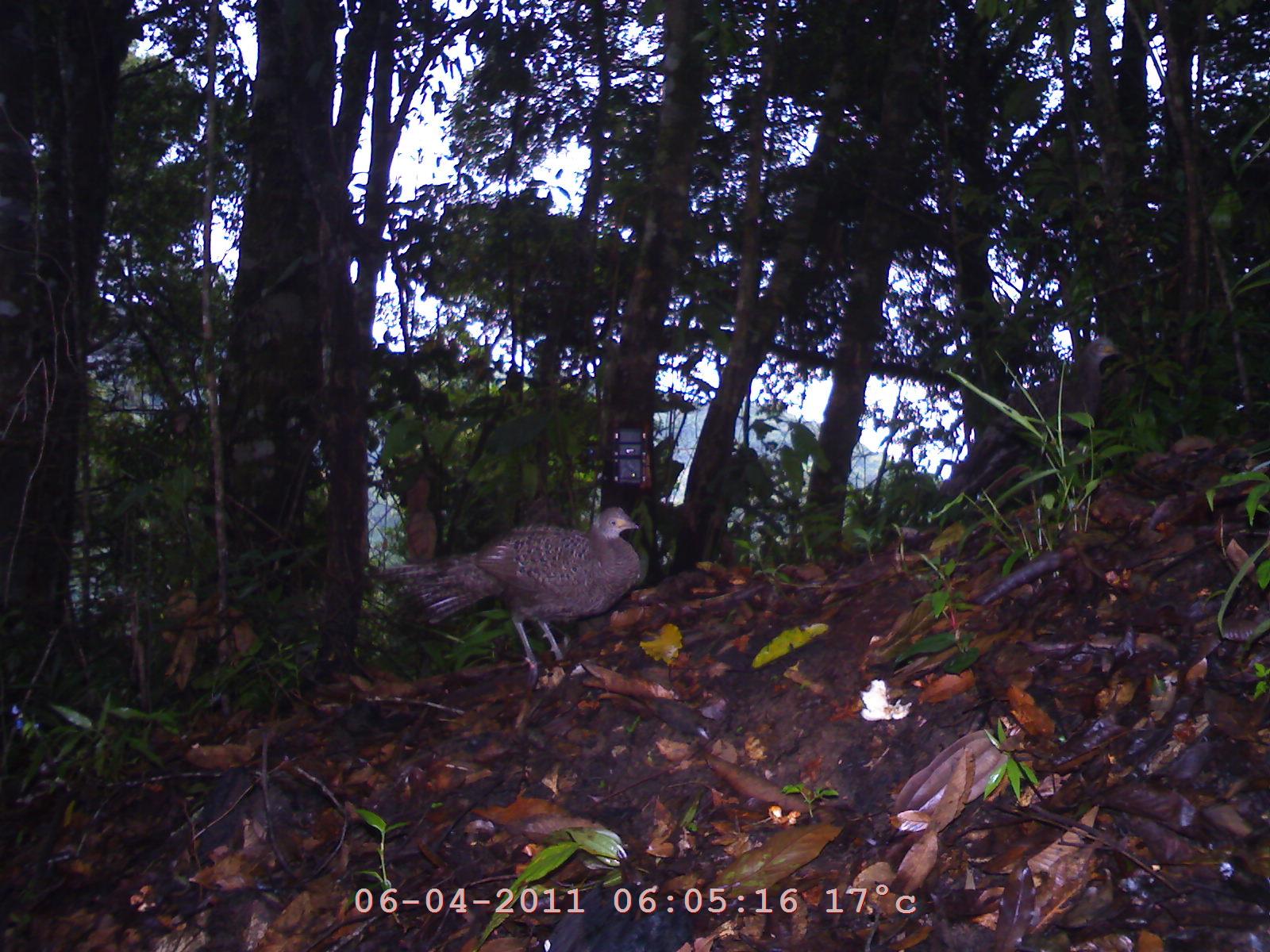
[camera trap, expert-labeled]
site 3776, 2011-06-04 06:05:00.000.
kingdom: Animalia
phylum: Chordata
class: Aves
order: Galliformes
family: Phasianidae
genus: Polyplectron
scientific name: Polyplectron bicalcaratum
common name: grey peacock-pheasant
Polyplectron bicalcaratum (grey peacock-pheasant), count 2, age adult, sex male.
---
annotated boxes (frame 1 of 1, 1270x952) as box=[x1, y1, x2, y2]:
polyplectron bicalcaratum: box=[389, 503, 643, 677]